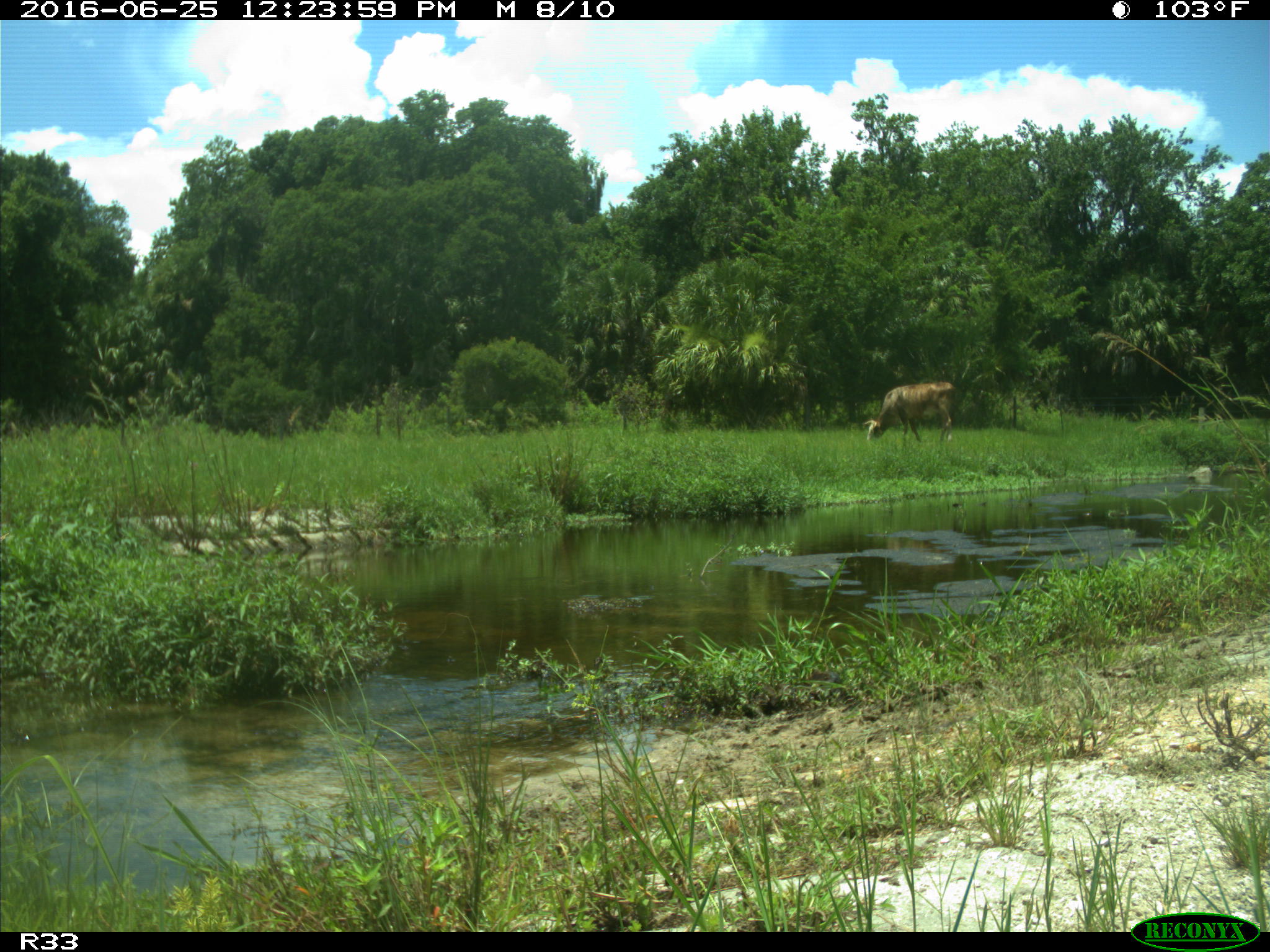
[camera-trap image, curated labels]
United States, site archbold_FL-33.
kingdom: Animalia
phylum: Chordata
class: Mammalia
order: Artiodactyla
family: Bovidae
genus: Bos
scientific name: Bos taurus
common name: domestic cow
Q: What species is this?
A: Bos taurus (domestic cow).